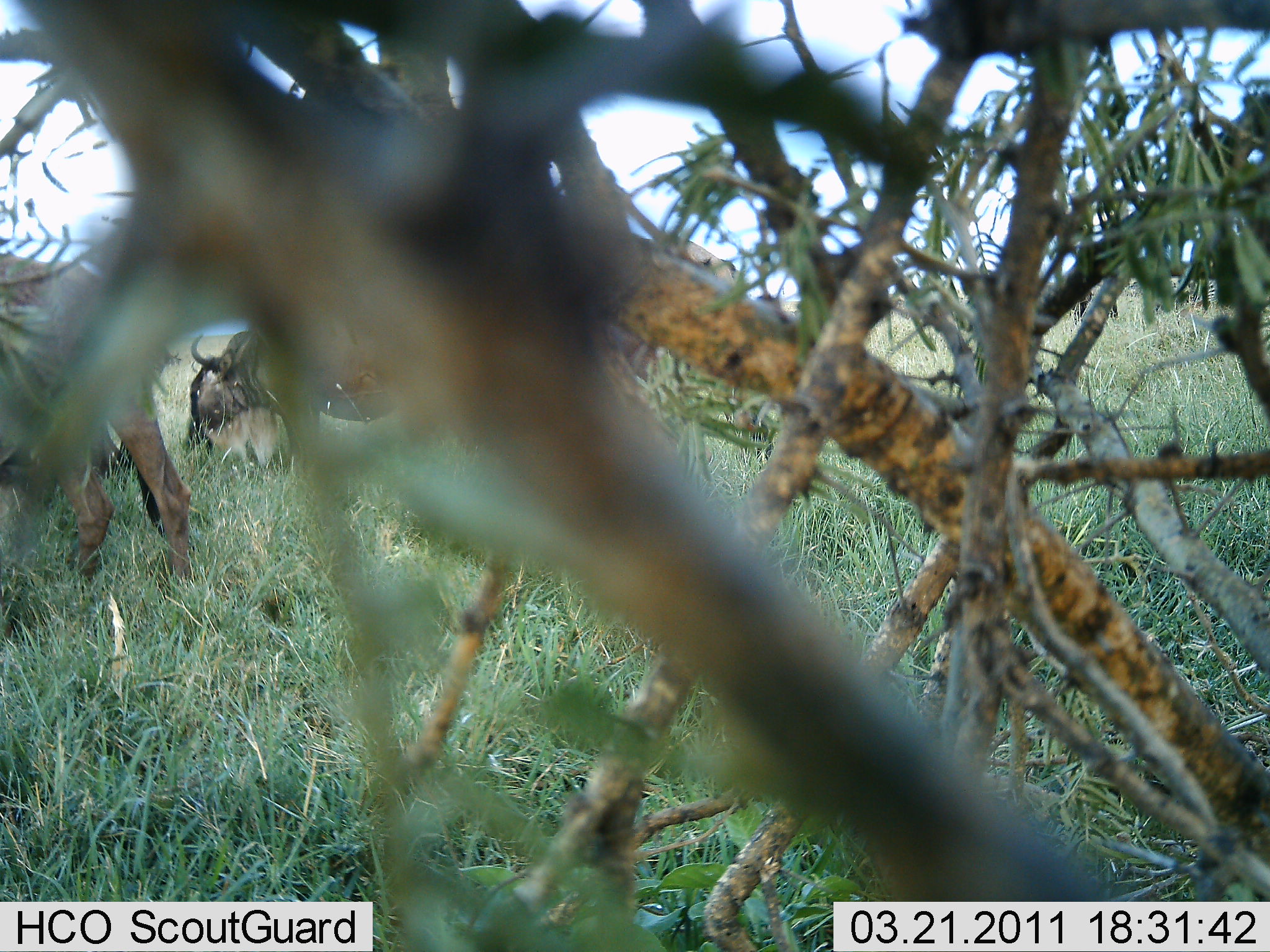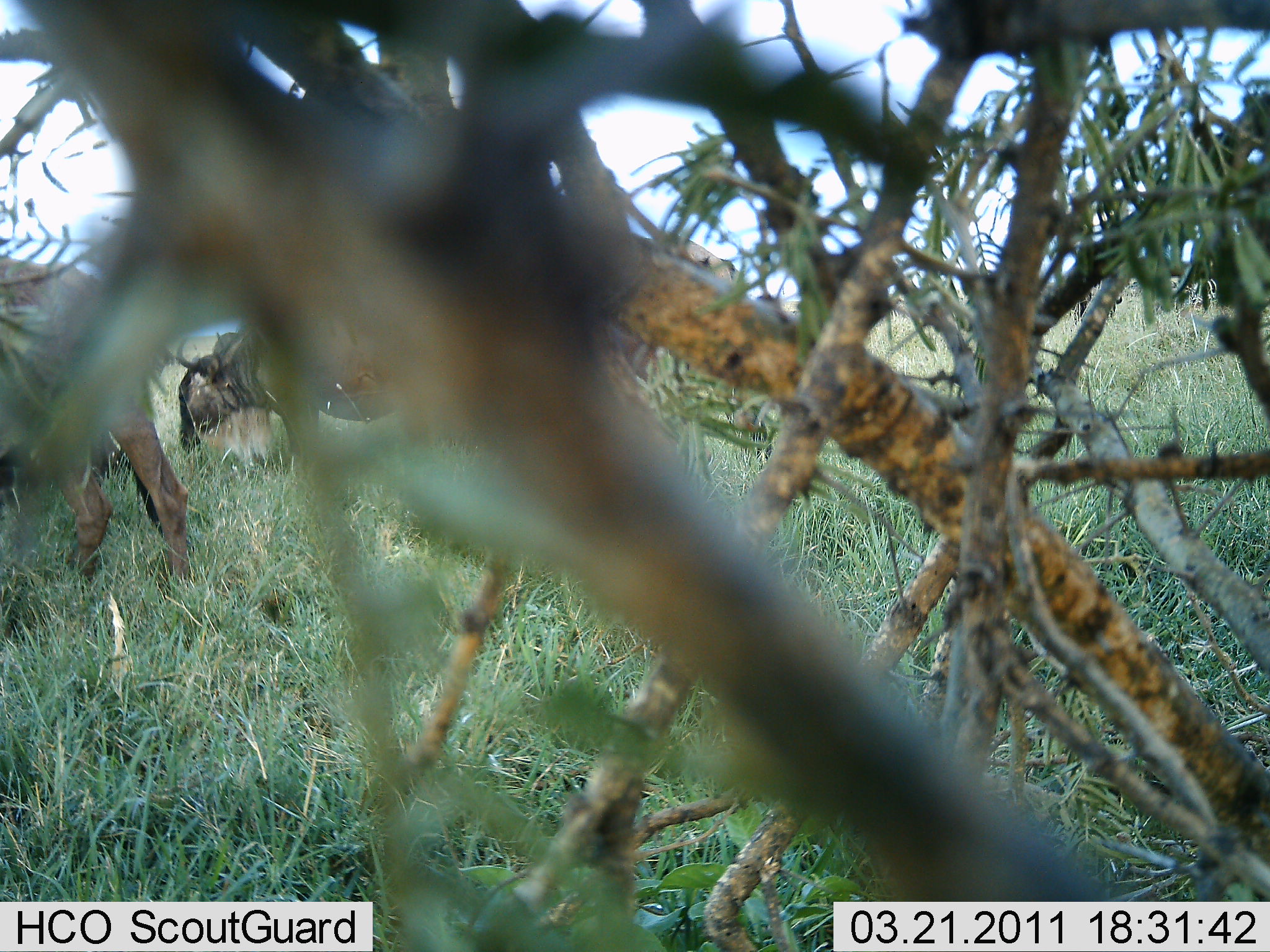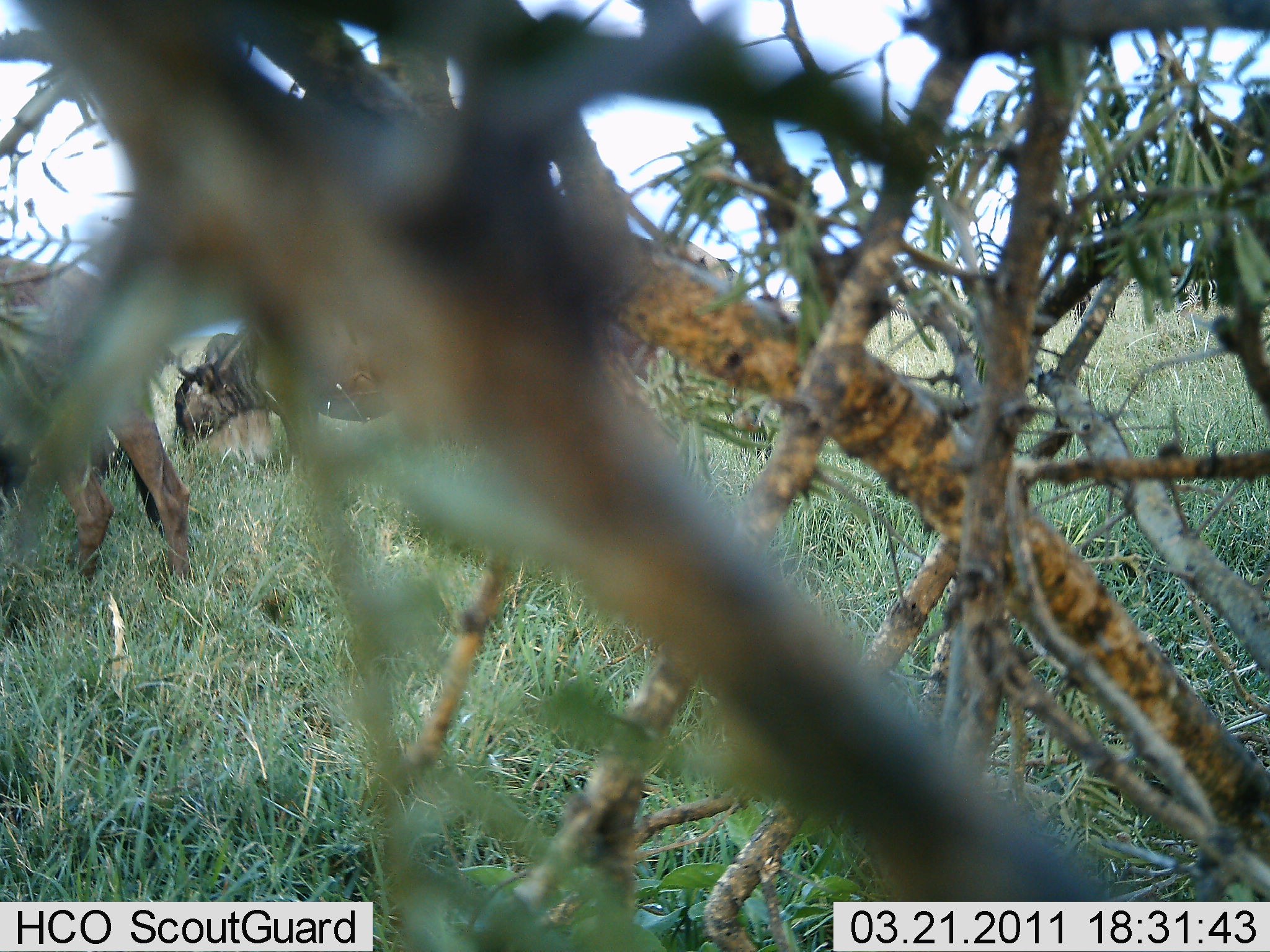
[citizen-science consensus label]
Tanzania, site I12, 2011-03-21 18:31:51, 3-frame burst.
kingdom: Animalia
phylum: Chordata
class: Mammalia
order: Artiodactyla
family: Bovidae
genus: Connochaetes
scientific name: Connochaetes taurinus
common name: blue wildebeest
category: wildebeest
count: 3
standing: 17%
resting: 0%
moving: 17%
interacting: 0%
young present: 0%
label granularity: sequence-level